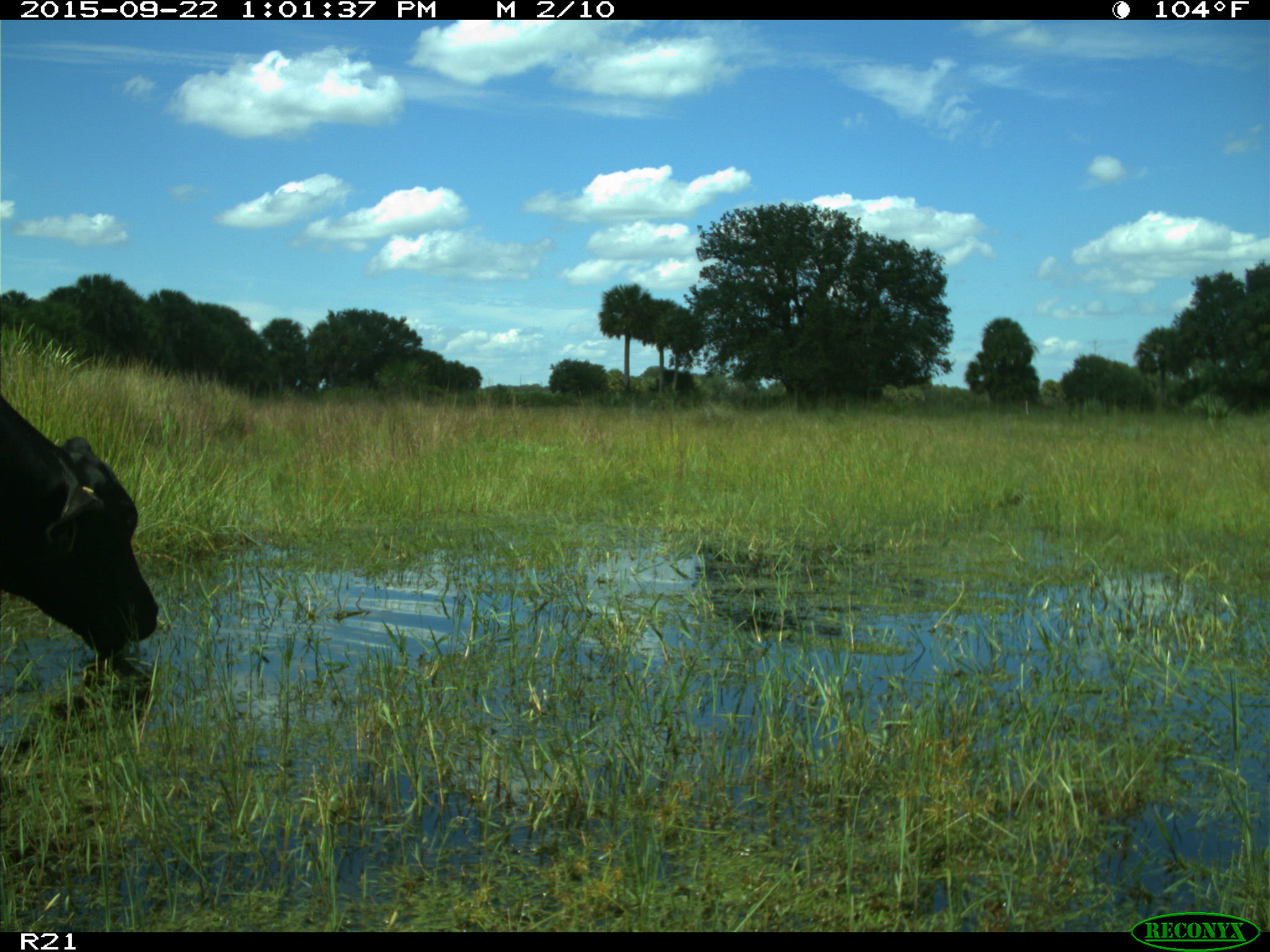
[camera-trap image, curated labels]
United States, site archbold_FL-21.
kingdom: Animalia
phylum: Chordata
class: Mammalia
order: Artiodactyla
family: Bovidae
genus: Bos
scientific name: Bos taurus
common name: domestic cow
Bos taurus (domestic cow).